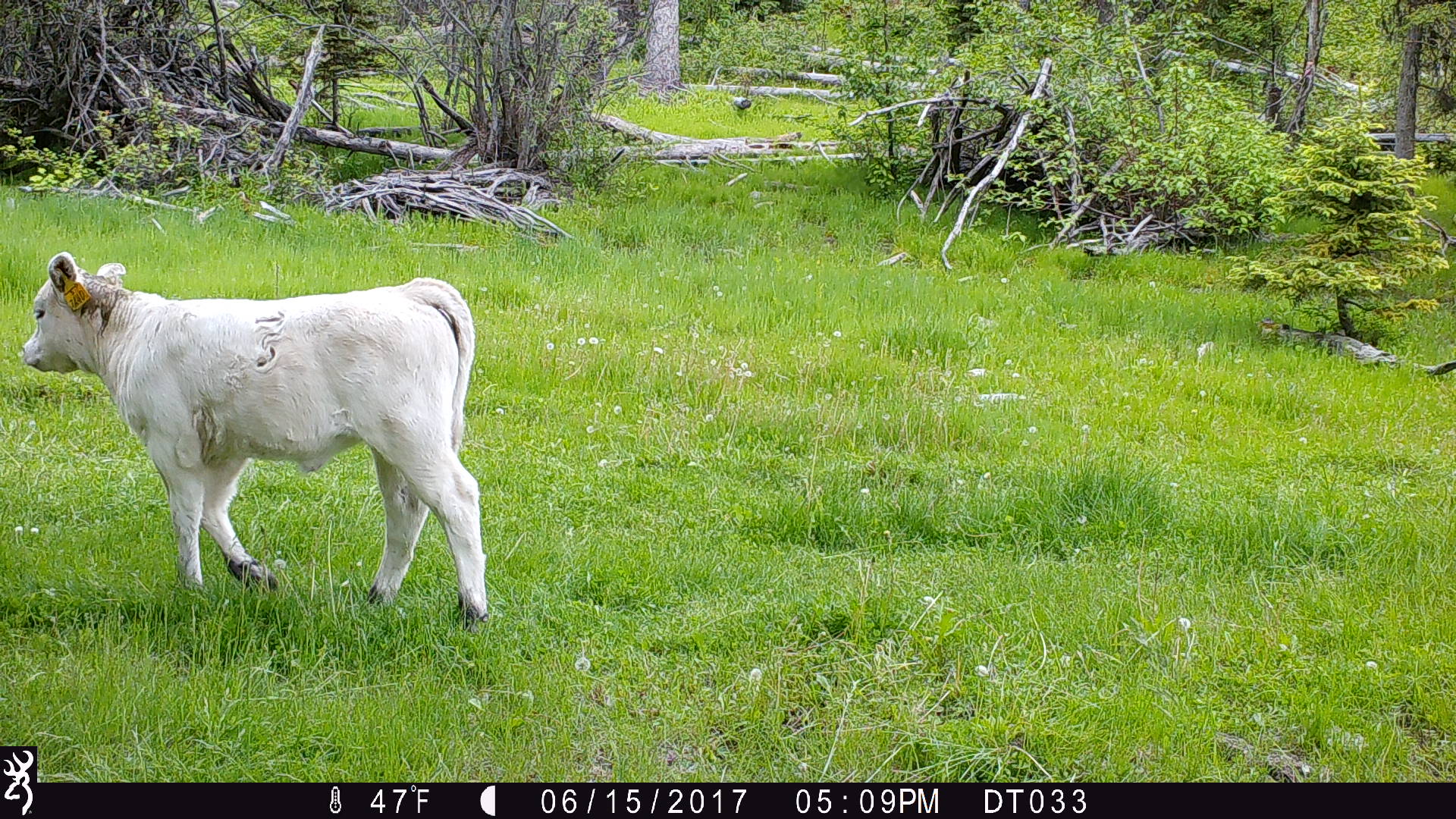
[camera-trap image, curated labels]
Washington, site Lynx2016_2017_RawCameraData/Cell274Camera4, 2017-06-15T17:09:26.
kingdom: Animalia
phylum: Chordata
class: Mammalia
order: Artiodactyla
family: Bovidae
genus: Bos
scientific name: Bos taurus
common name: domestic cattle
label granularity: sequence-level